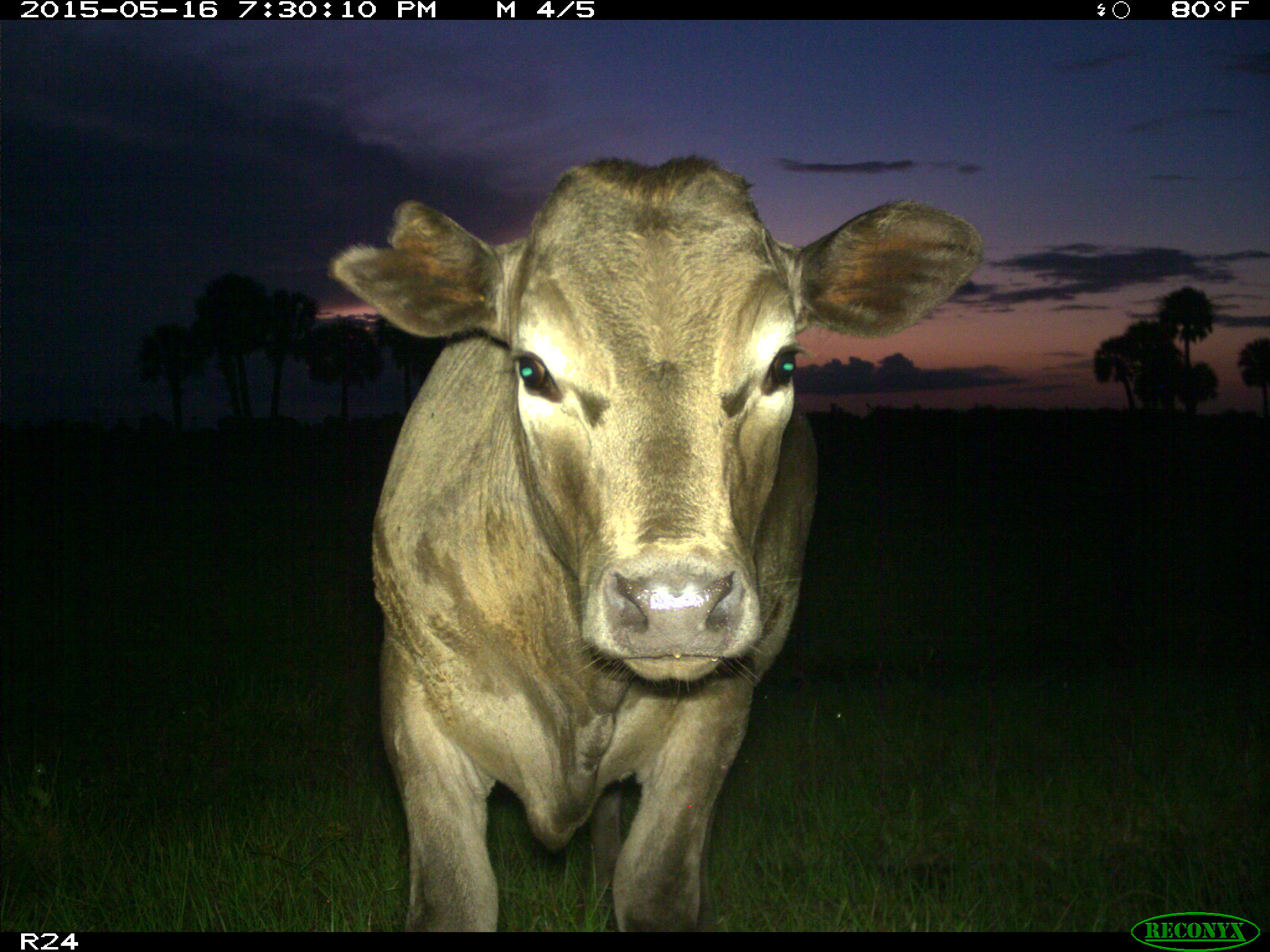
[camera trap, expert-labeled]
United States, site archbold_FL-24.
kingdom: Animalia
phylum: Chordata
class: Mammalia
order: Artiodactyla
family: Bovidae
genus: Bos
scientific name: Bos taurus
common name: domestic cow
Bos taurus (domestic cow).